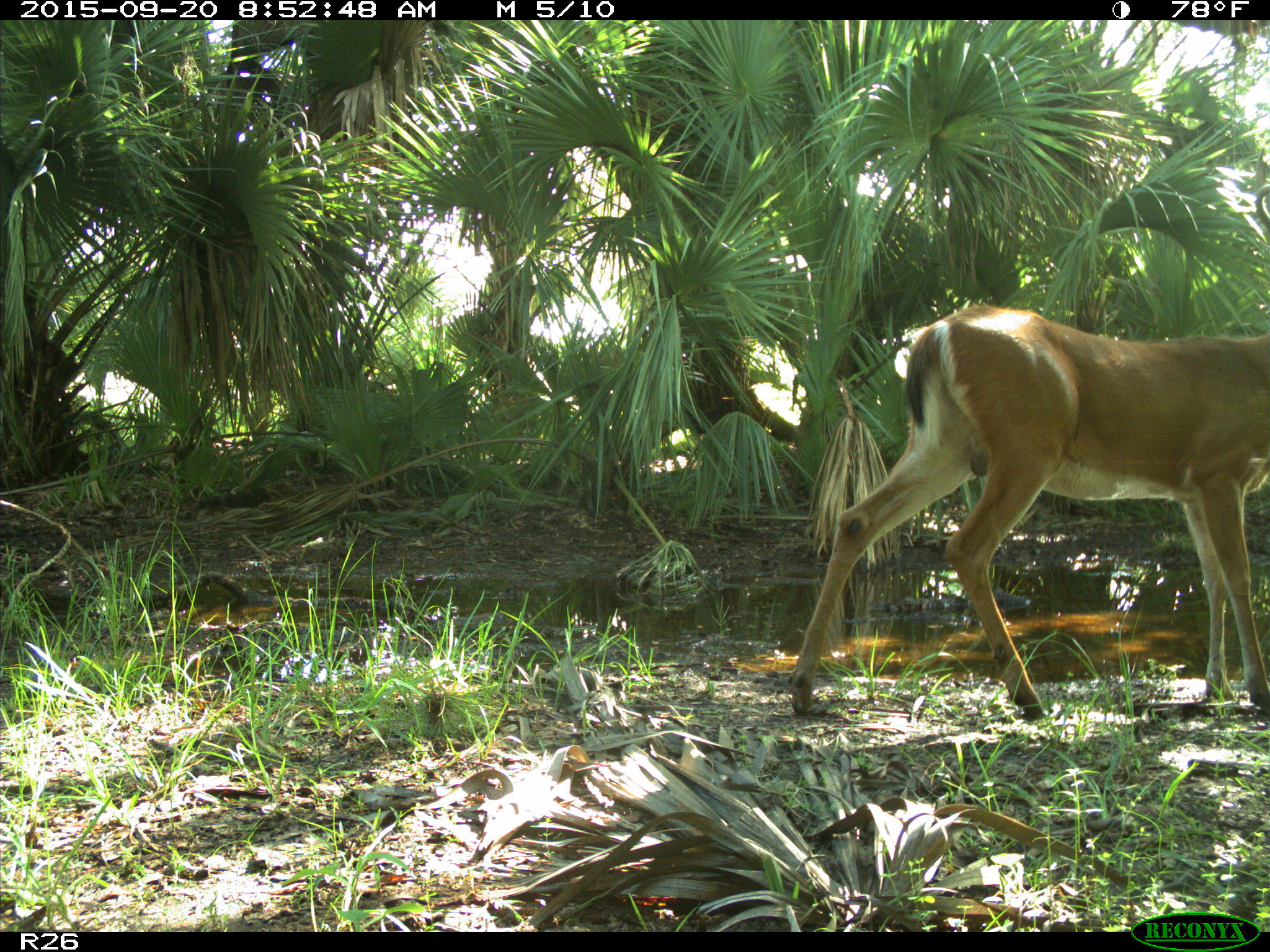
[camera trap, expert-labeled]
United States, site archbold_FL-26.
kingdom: Animalia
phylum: Chordata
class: Mammalia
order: Artiodactyla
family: Cervidae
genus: Odocoileus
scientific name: Odocoileus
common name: deer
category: unidentified deer